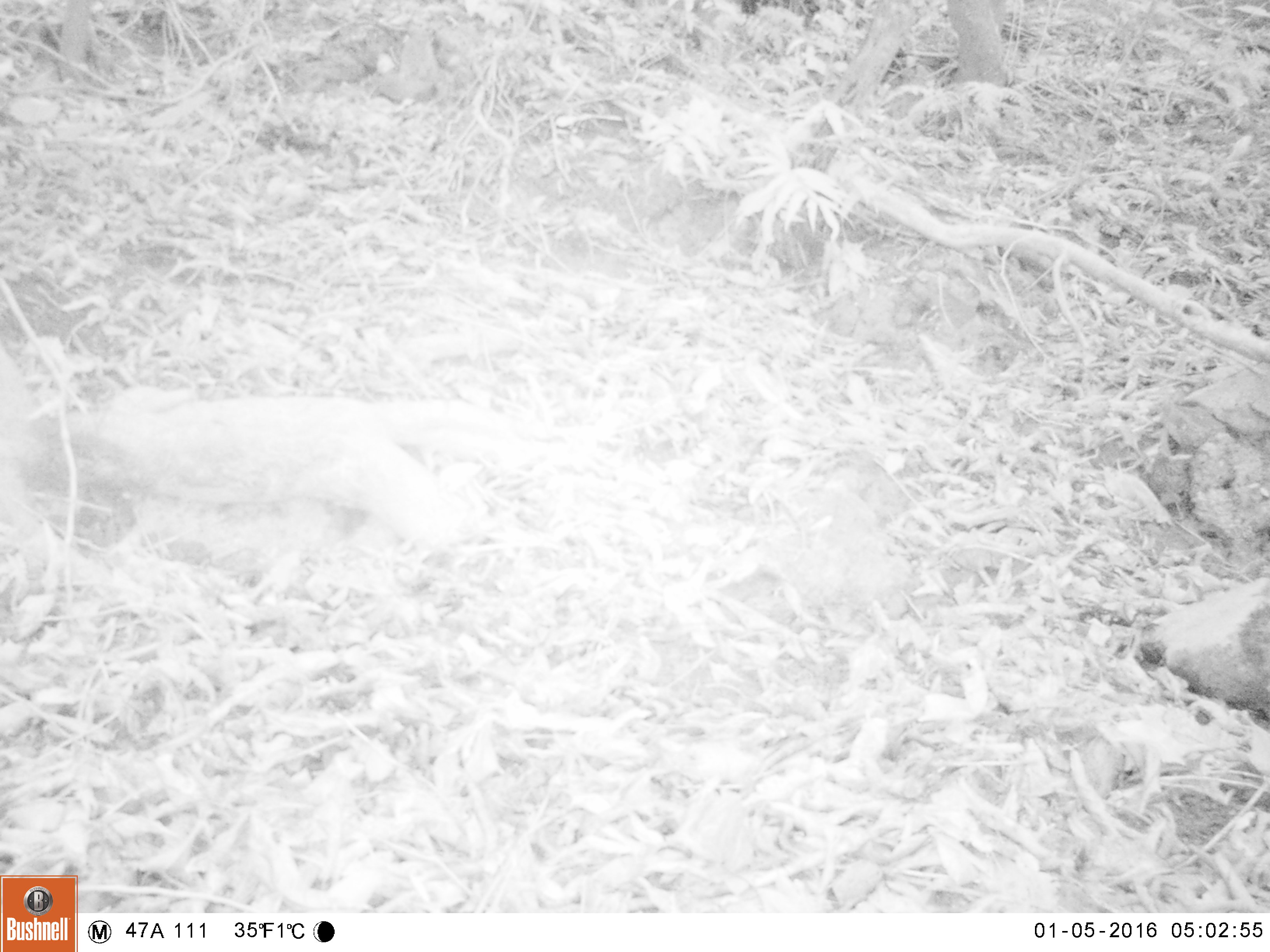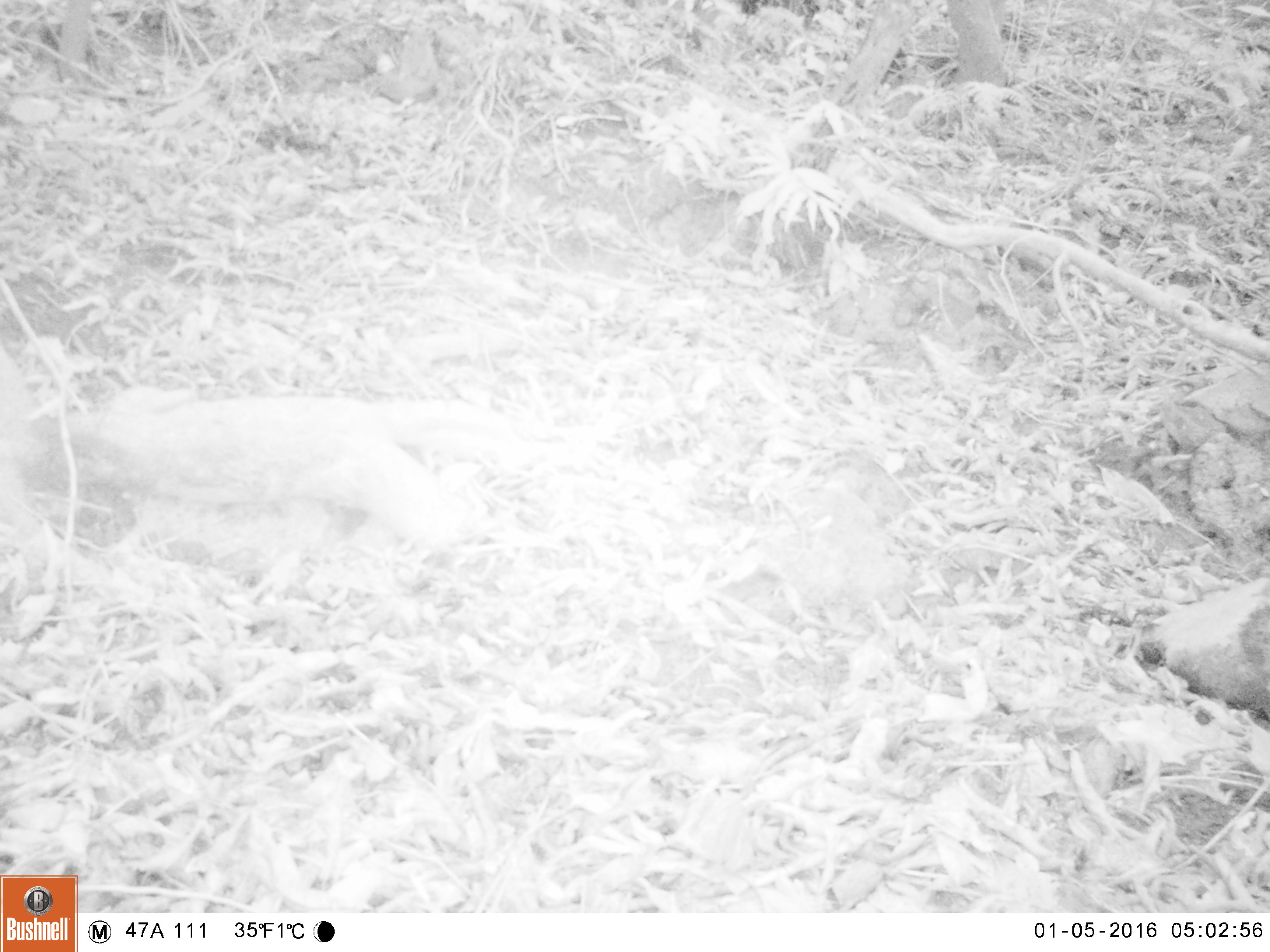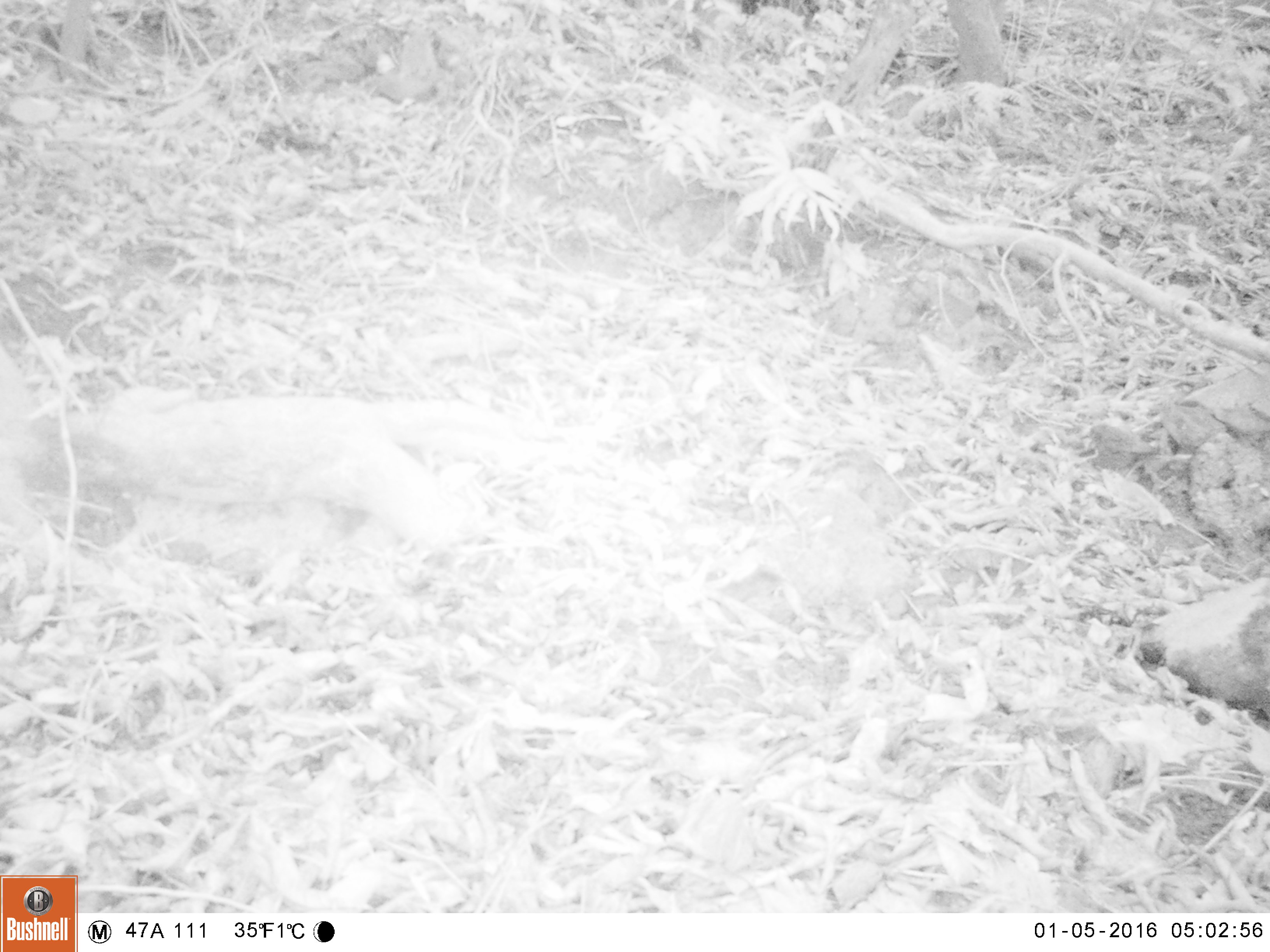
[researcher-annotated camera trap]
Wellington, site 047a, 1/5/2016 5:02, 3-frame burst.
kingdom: Animalia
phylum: Chordata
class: Aves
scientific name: Aves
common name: bird